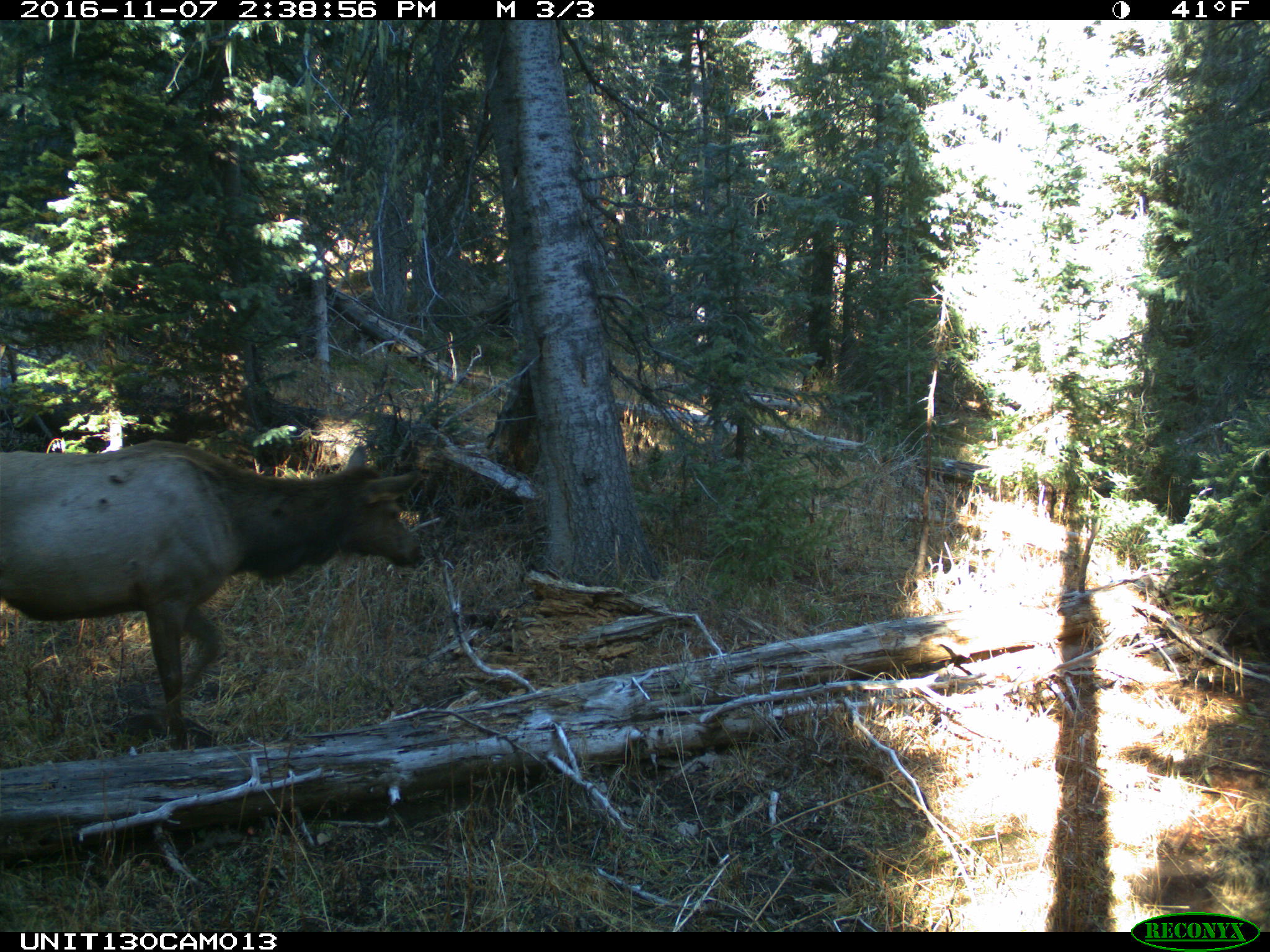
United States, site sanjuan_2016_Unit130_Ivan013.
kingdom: Animalia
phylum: Chordata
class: Mammalia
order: Artiodactyla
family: Cervidae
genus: Cervus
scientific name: Cervus elaphus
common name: red deer